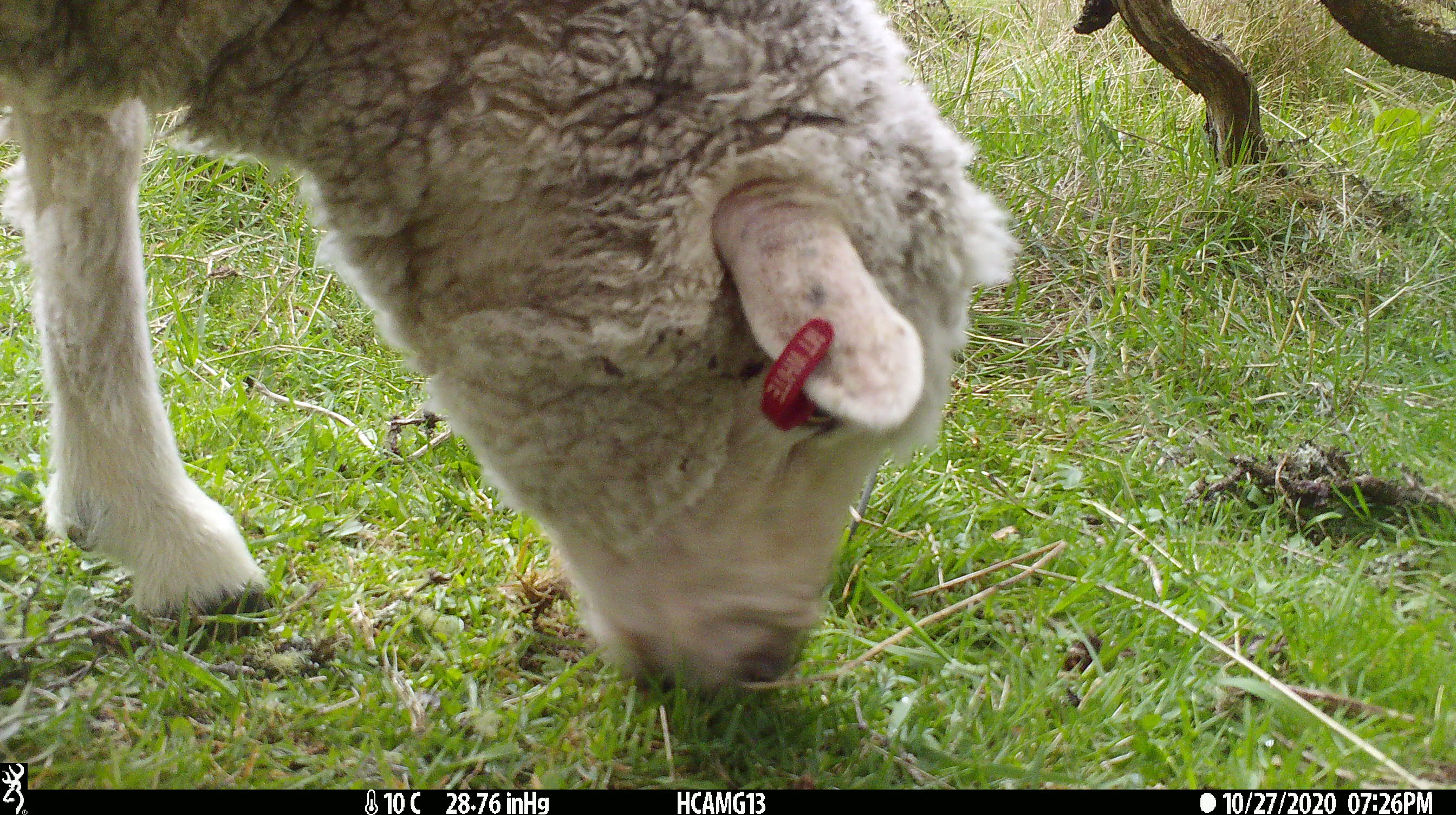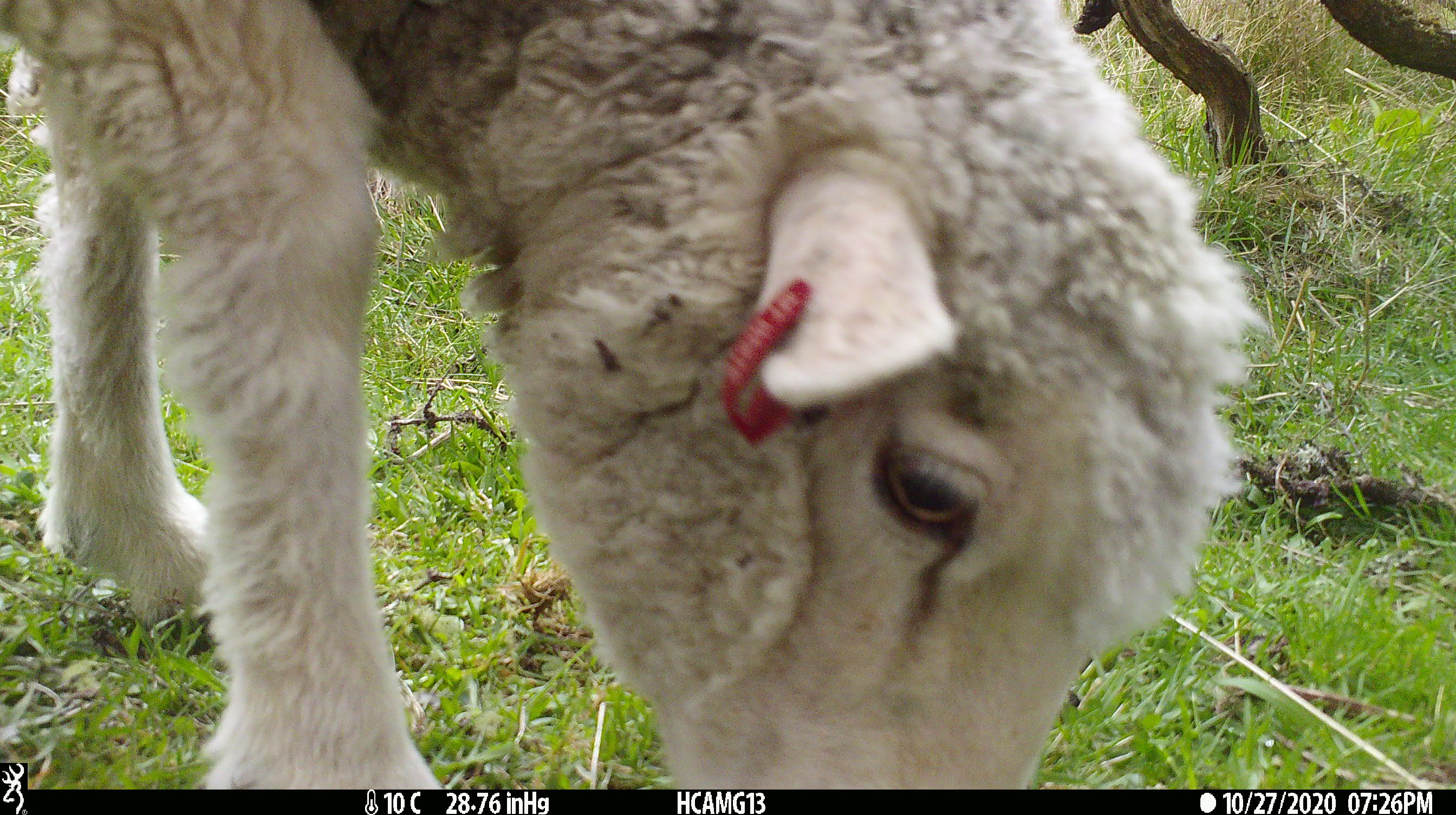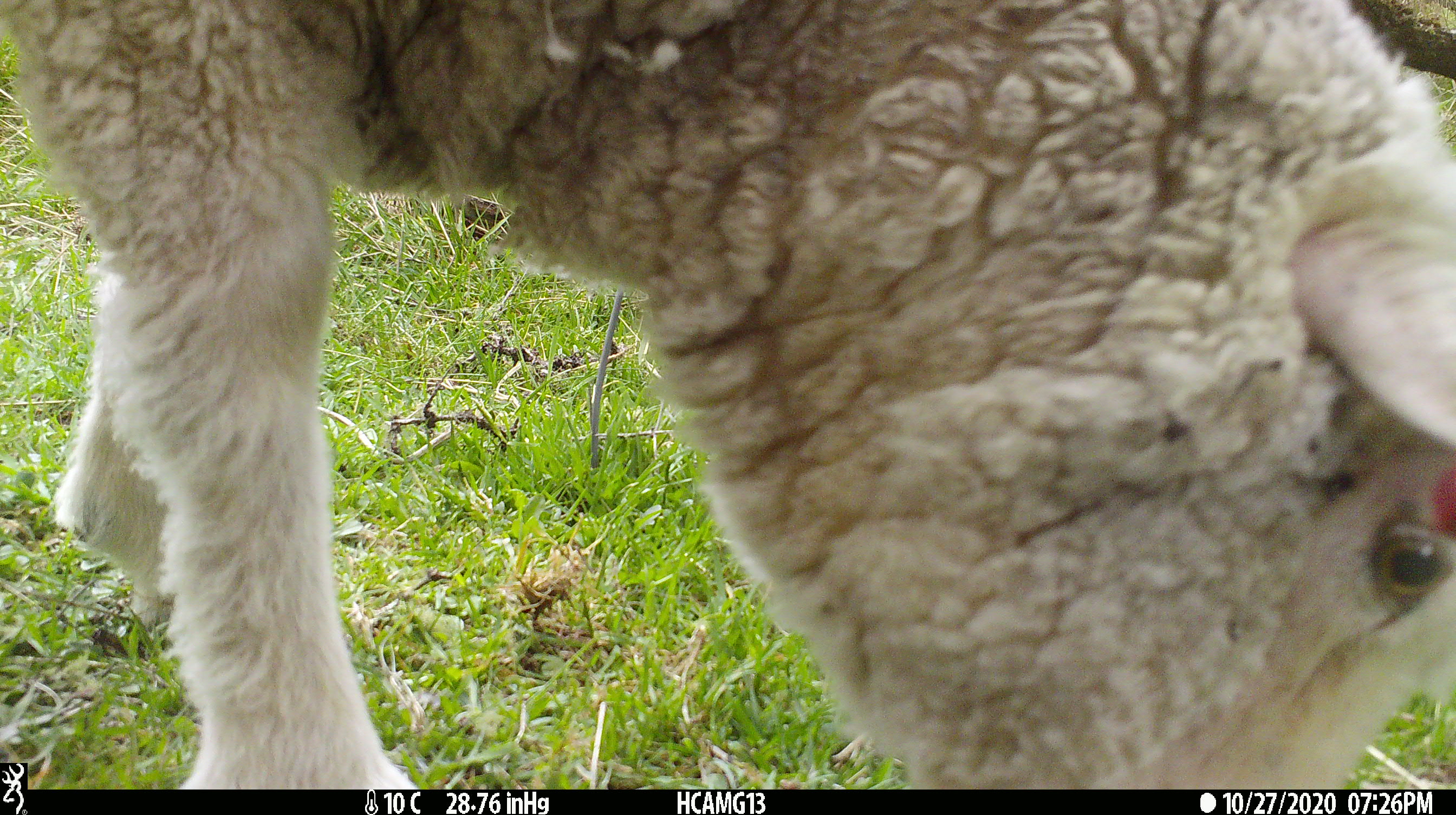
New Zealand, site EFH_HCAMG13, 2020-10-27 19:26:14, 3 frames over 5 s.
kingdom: Animalia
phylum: Chordata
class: Mammalia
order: Artiodactyla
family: Bovidae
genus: Ovis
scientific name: Ovis aries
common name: domestic sheep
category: sheep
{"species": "sheep (domestic sheep) (Ovis aries)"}